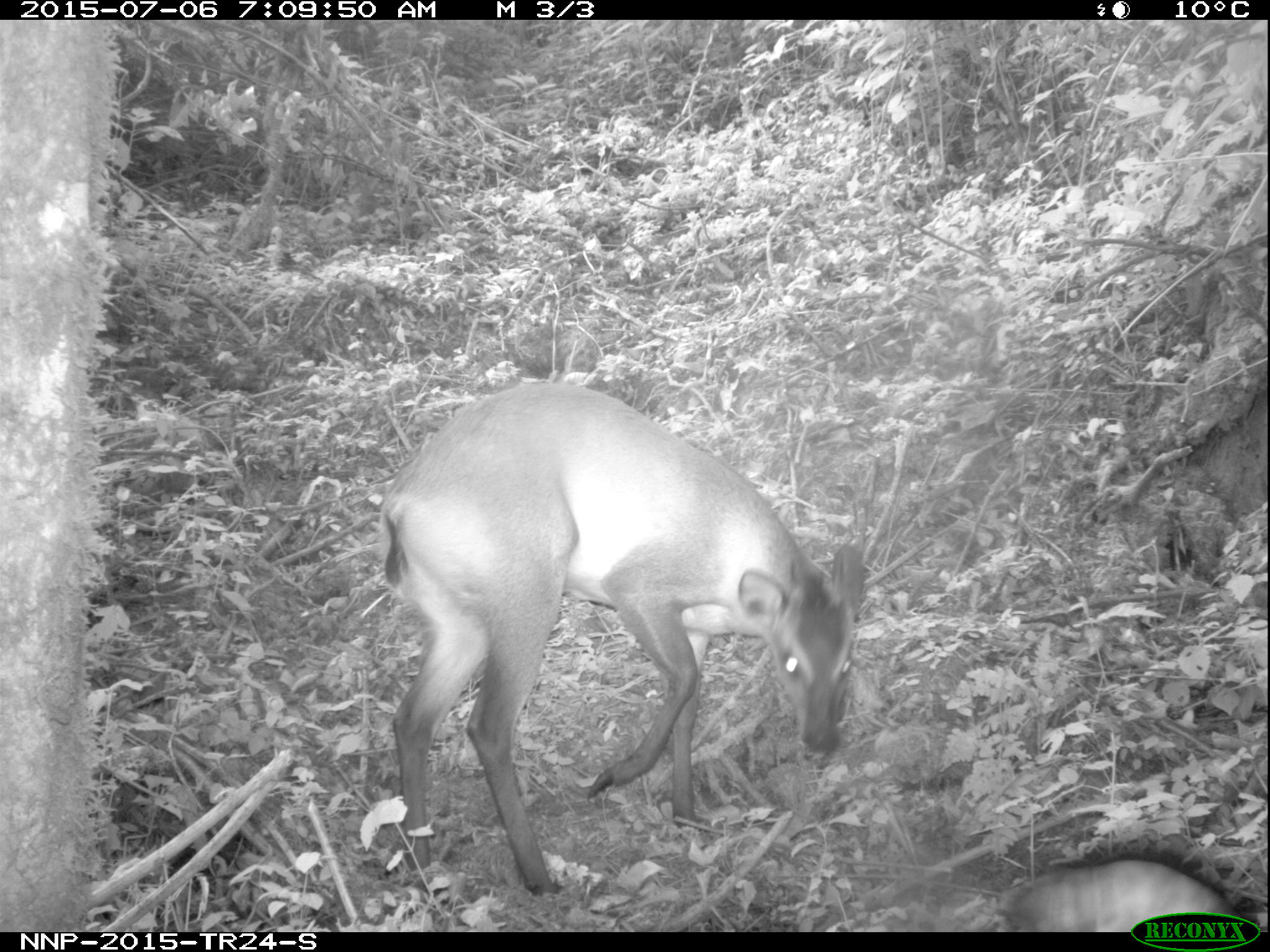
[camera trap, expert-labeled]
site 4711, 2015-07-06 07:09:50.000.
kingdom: Animalia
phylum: Chordata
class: Mammalia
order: Artiodactyla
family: Bovidae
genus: Cephalophus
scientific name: Cephalophus nigrifrons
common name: black-fronted duiker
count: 1